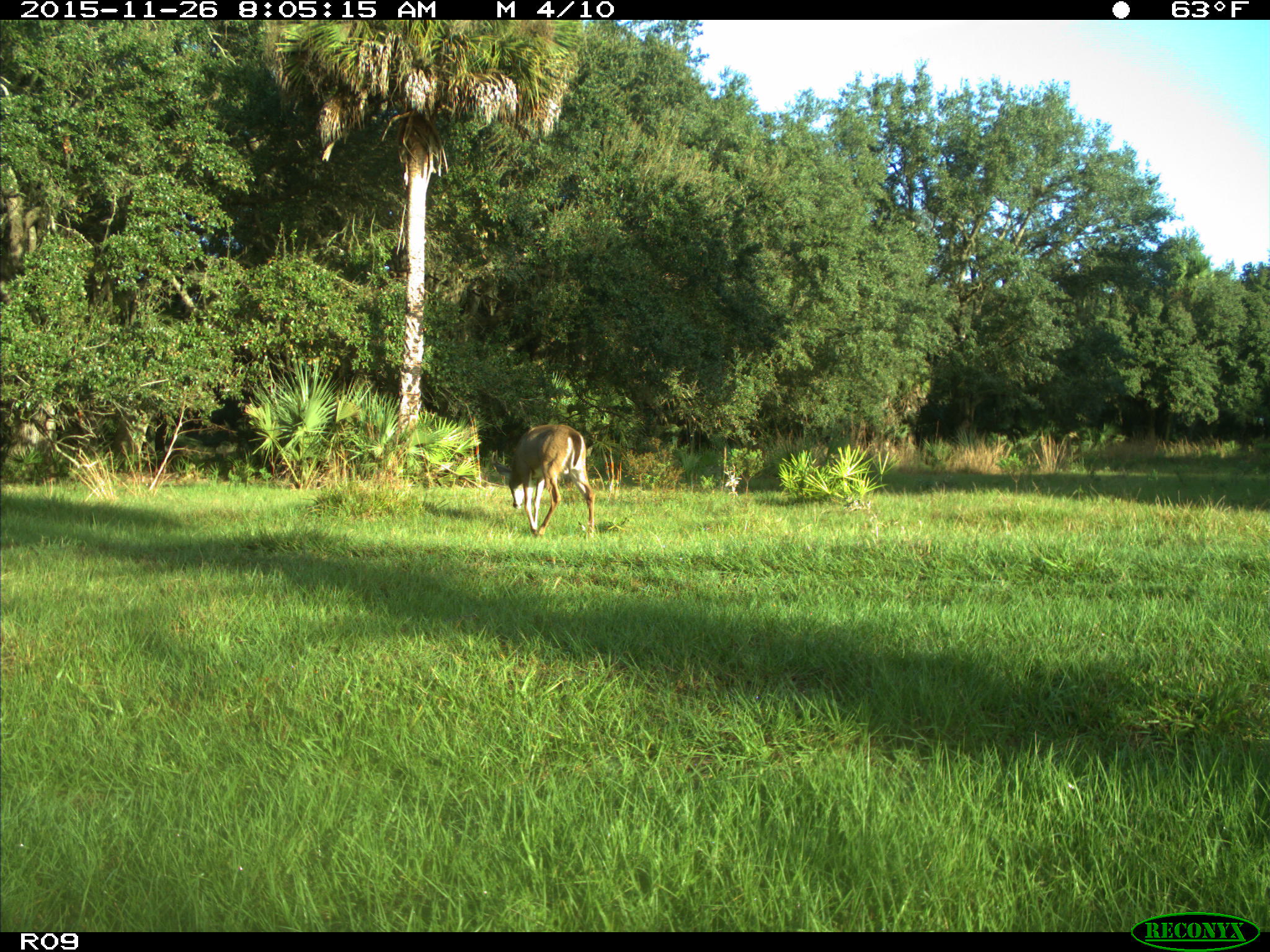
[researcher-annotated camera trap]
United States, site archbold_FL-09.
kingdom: Animalia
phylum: Chordata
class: Mammalia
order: Artiodactyla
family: Cervidae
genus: Odocoileus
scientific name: Odocoileus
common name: deer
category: unidentified deer